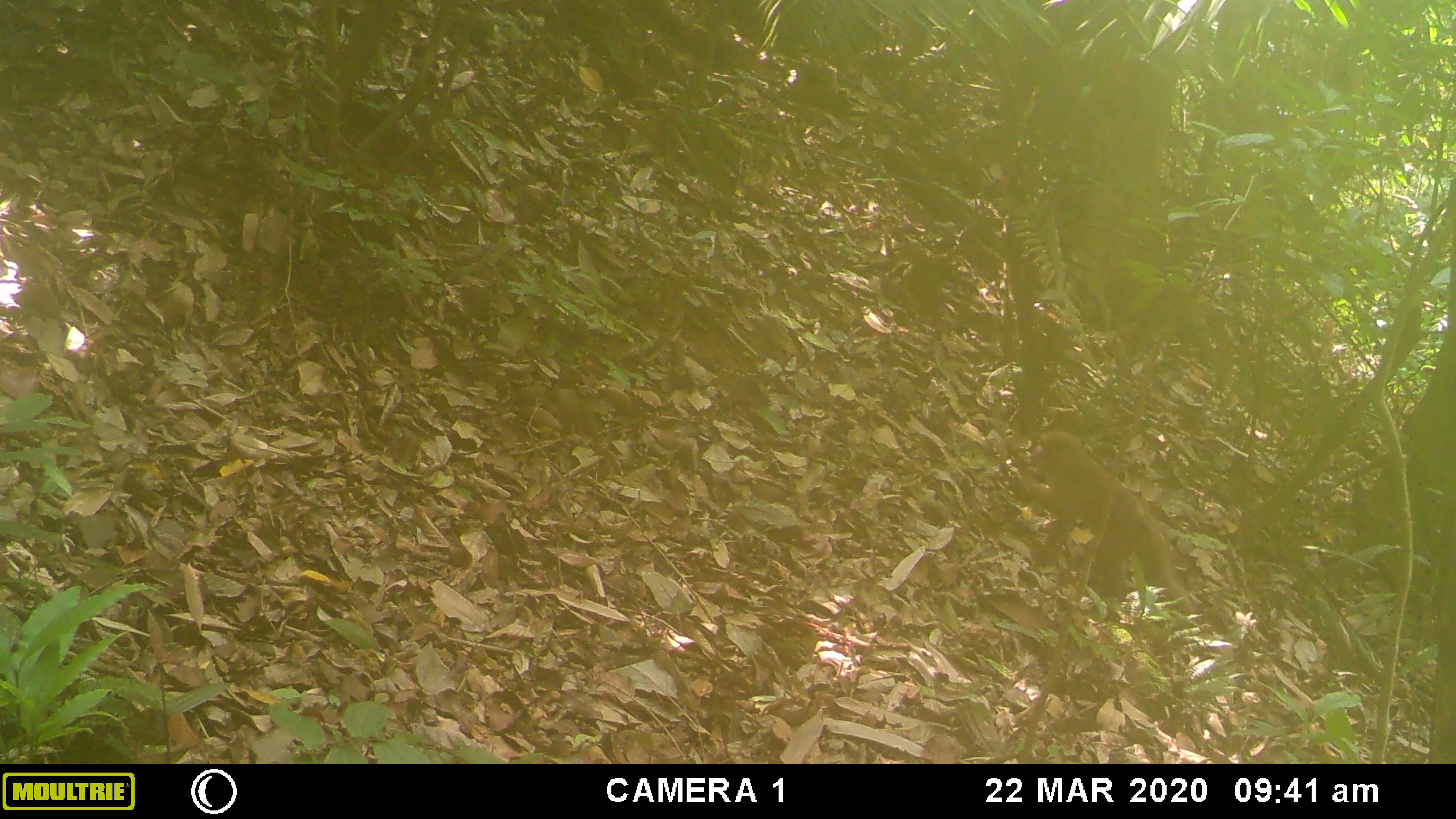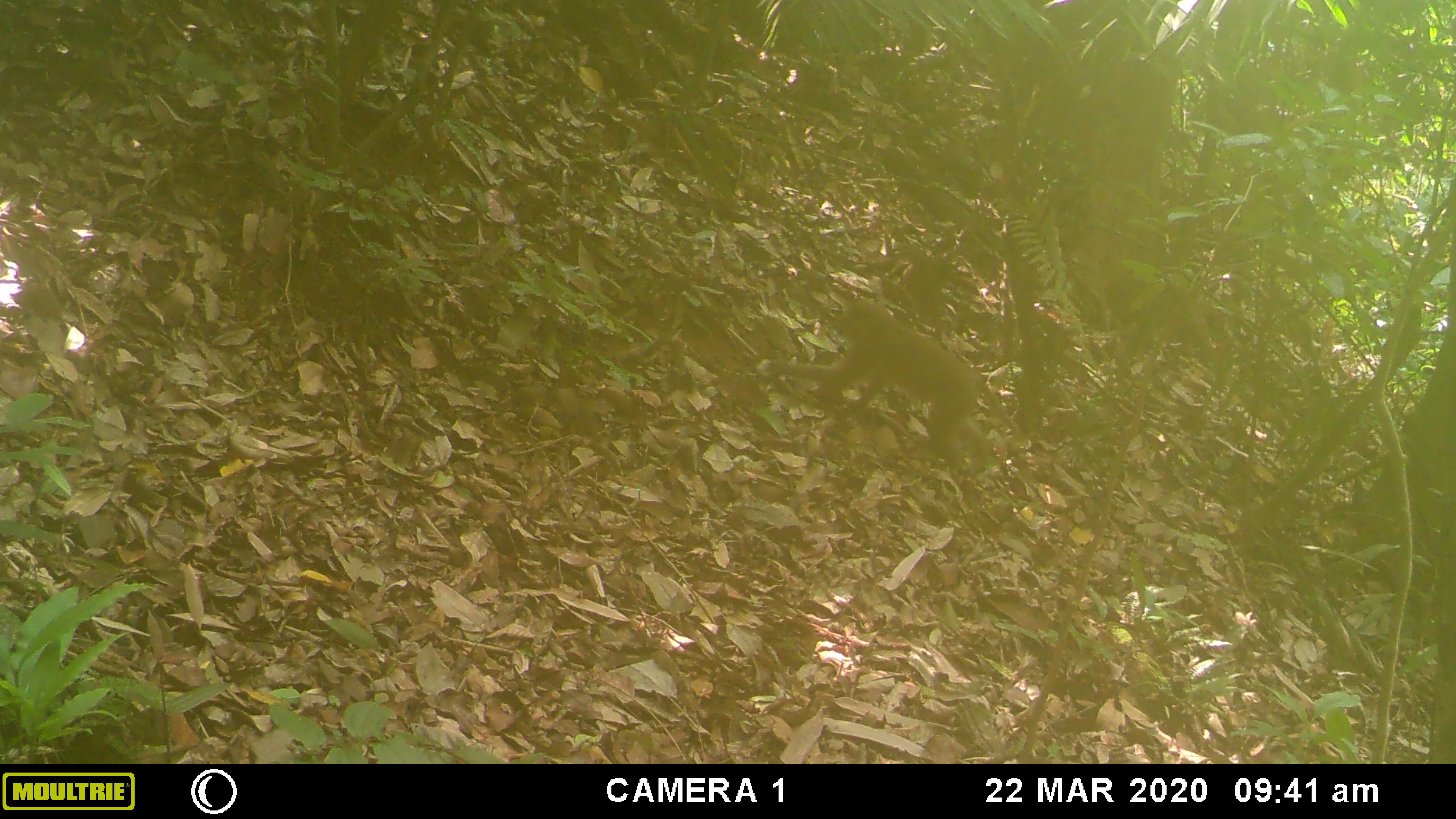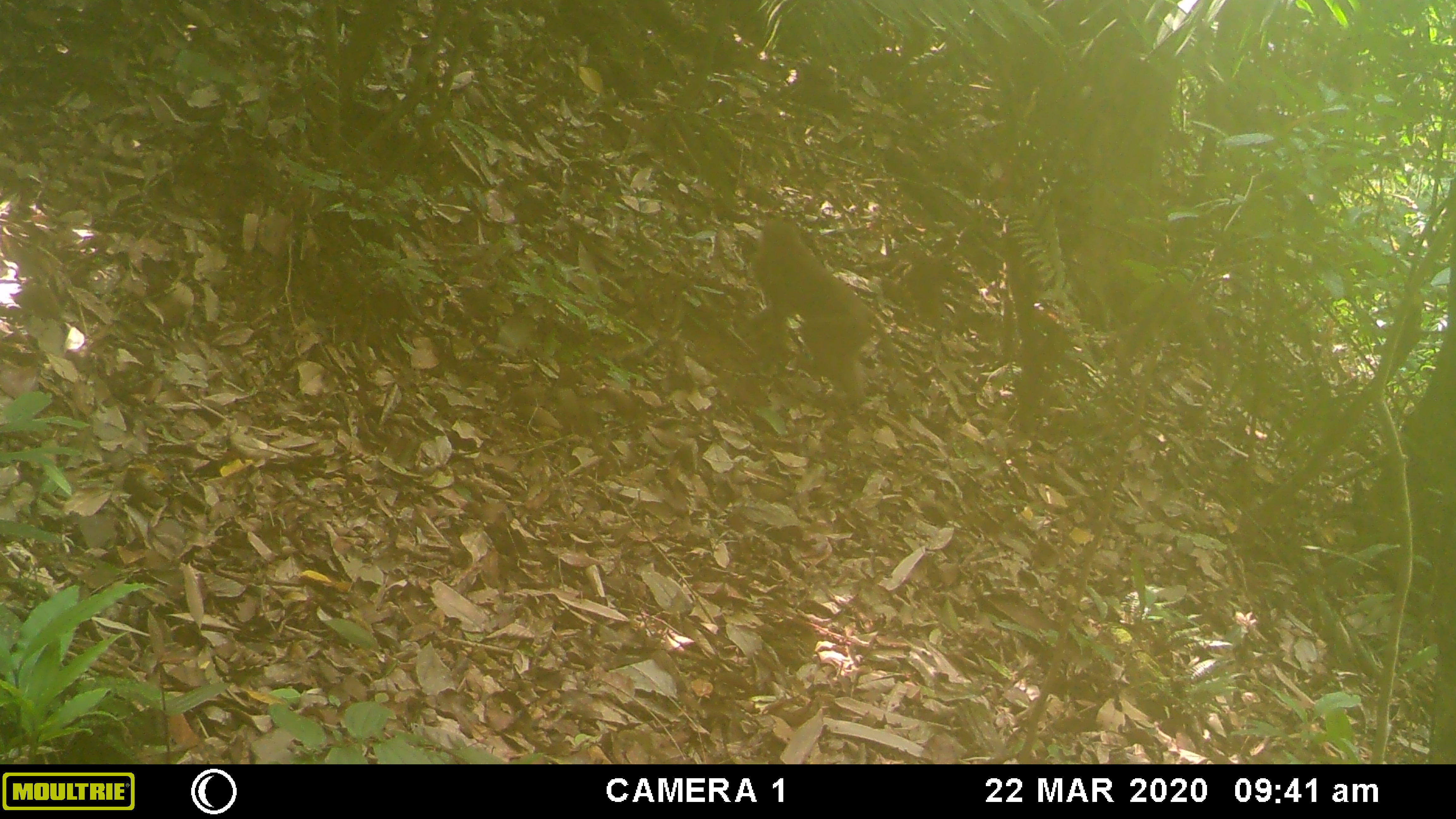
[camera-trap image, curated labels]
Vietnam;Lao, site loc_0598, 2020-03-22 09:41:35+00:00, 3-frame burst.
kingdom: Animalia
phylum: Chordata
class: Mammalia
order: Primates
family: Cercopithecidae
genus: Macaca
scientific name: Macaca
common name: macaques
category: assam or rhesus macaque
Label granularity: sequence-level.